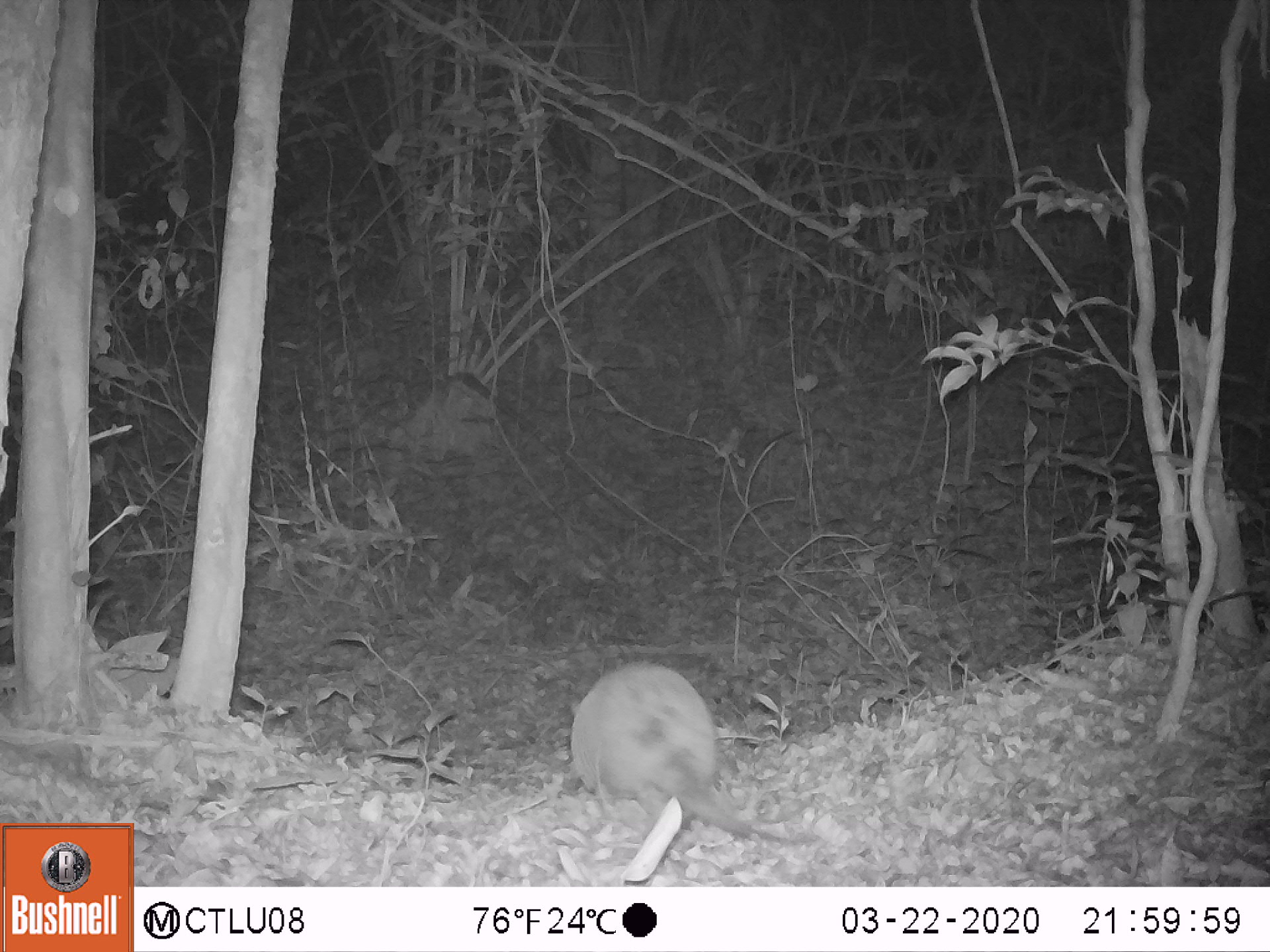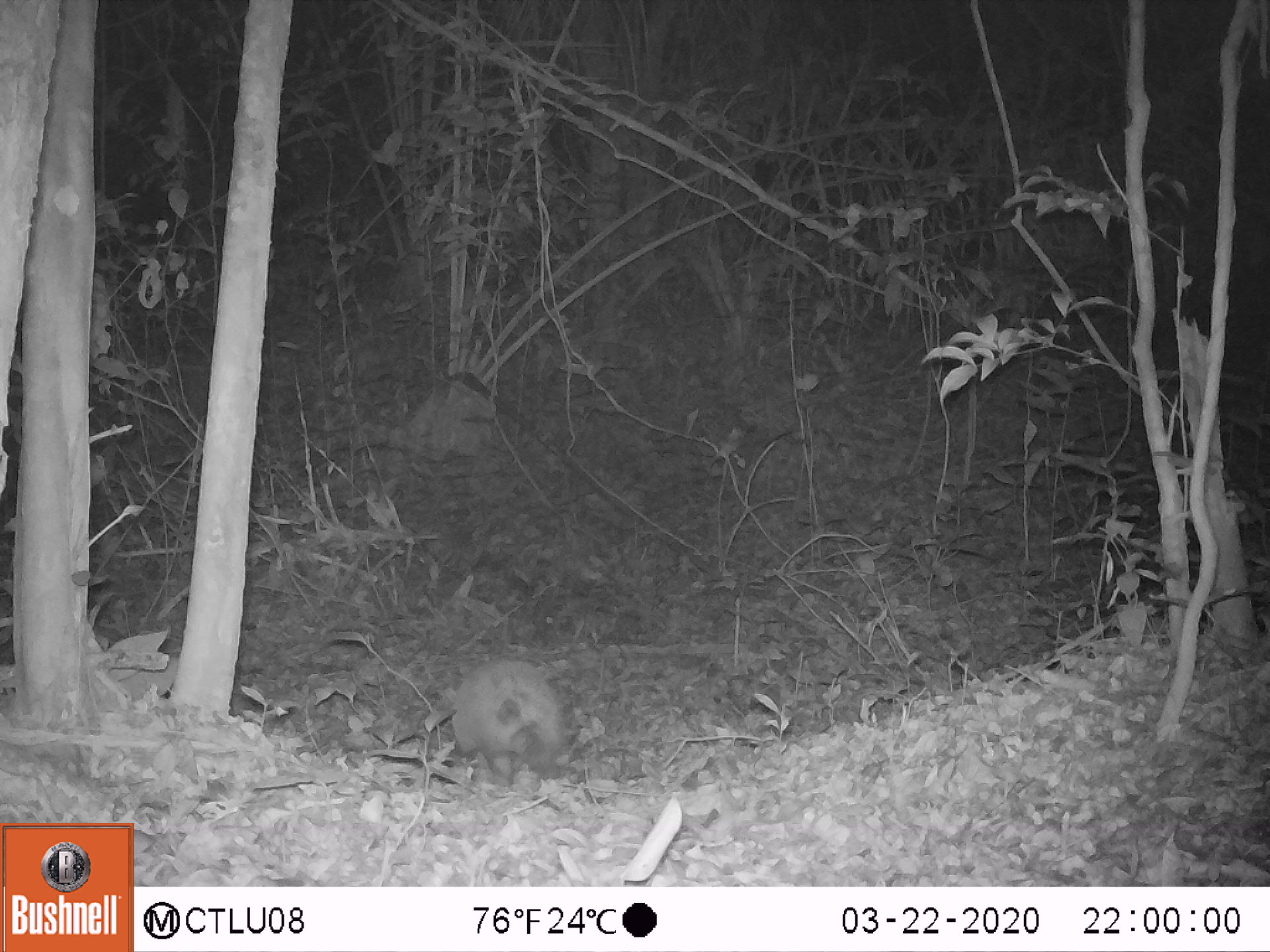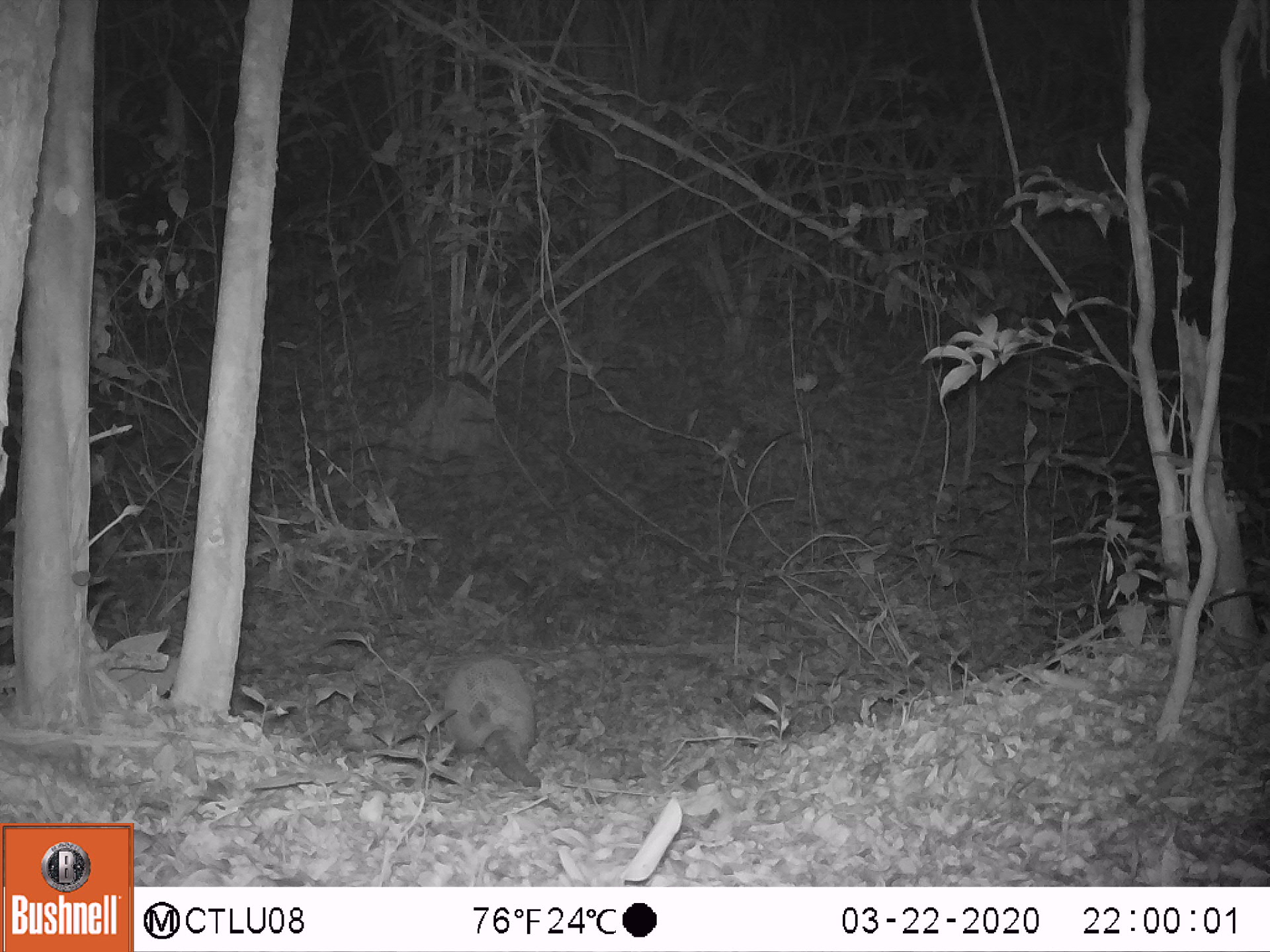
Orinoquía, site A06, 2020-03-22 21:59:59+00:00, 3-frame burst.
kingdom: Animalia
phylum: Chordata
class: Mammalia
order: Cingulata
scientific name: Cingulata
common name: armadillo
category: unknown armadillo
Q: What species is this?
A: Unknown armadillo (armadillo) (Cingulata).